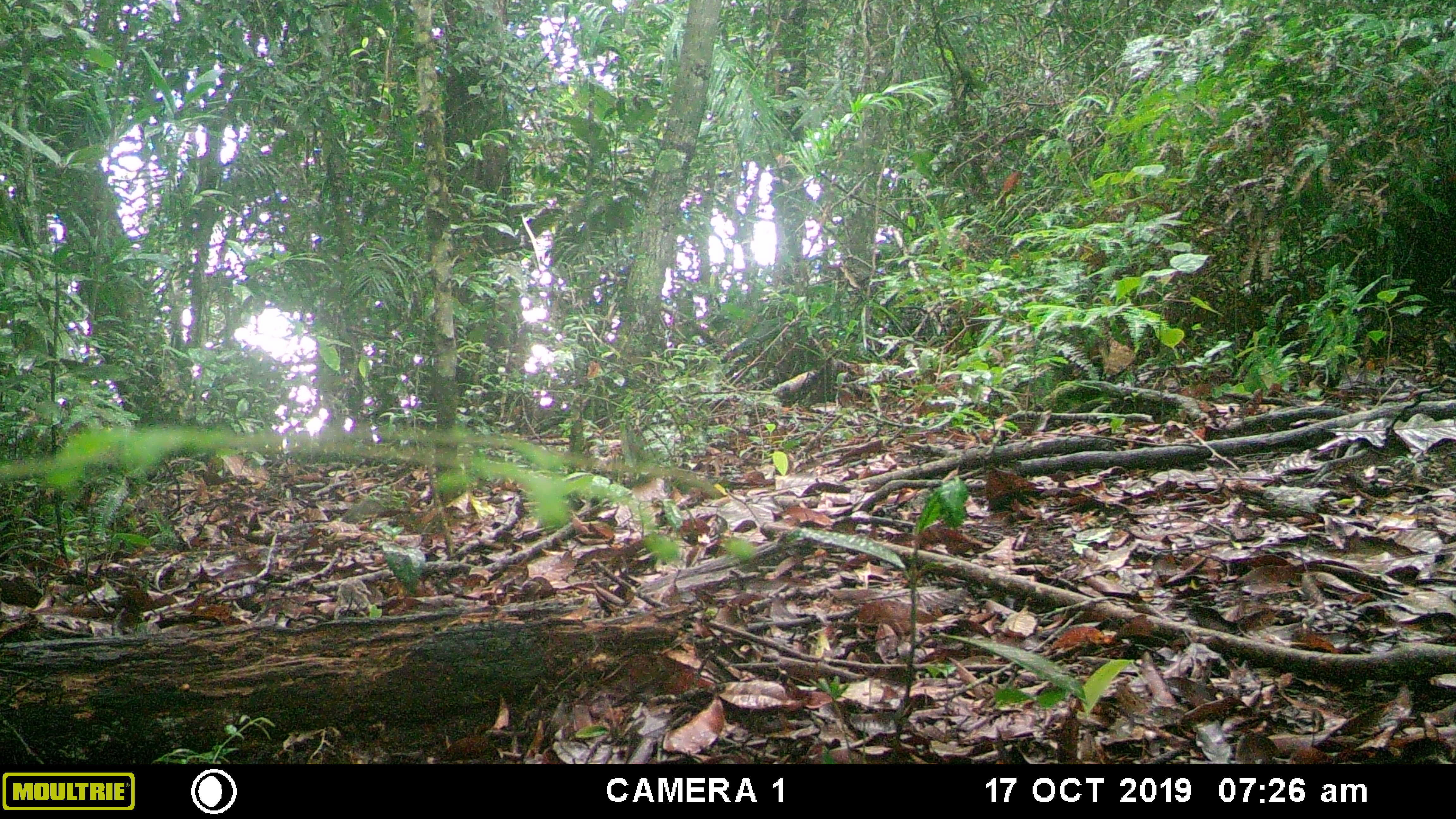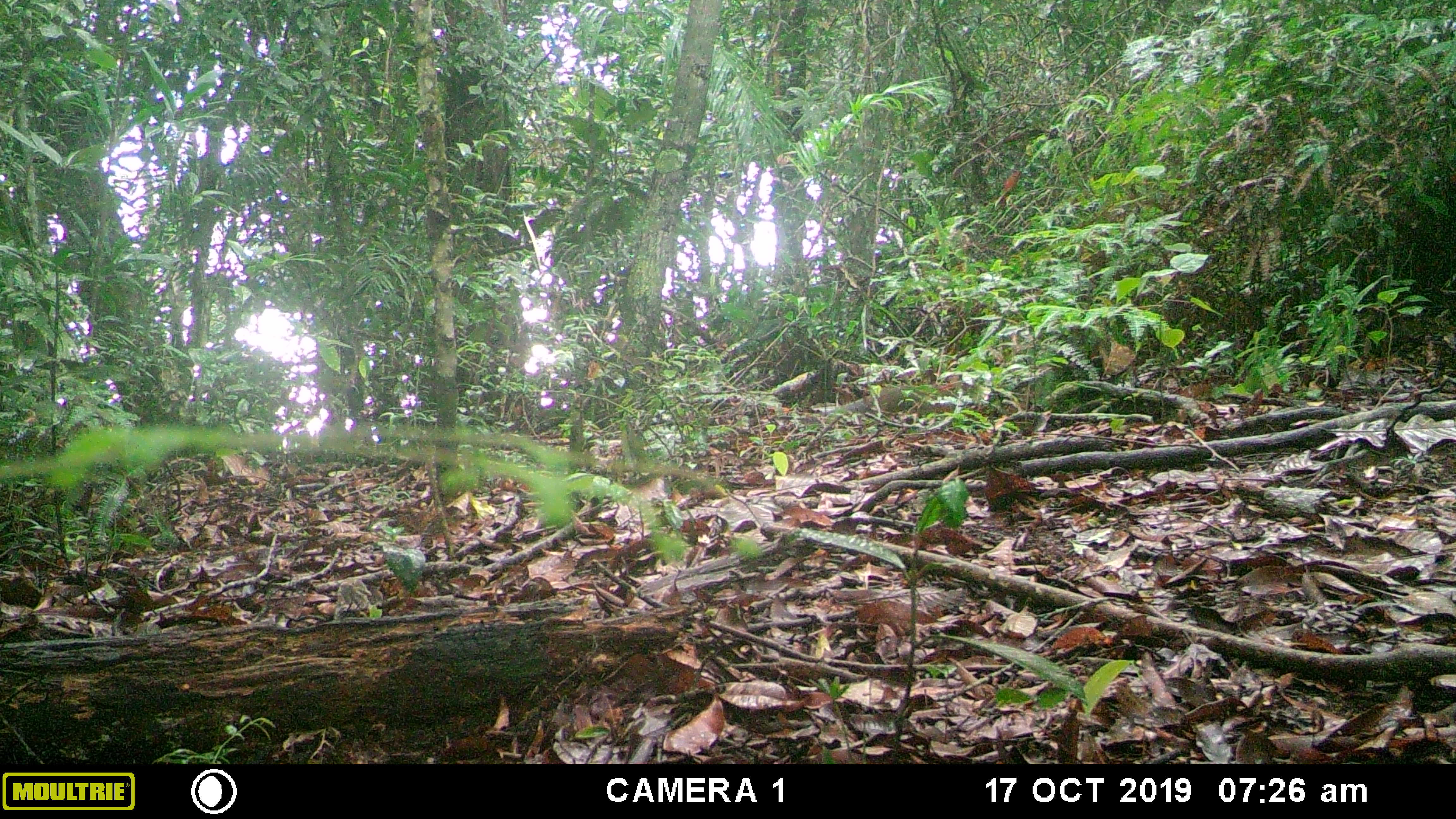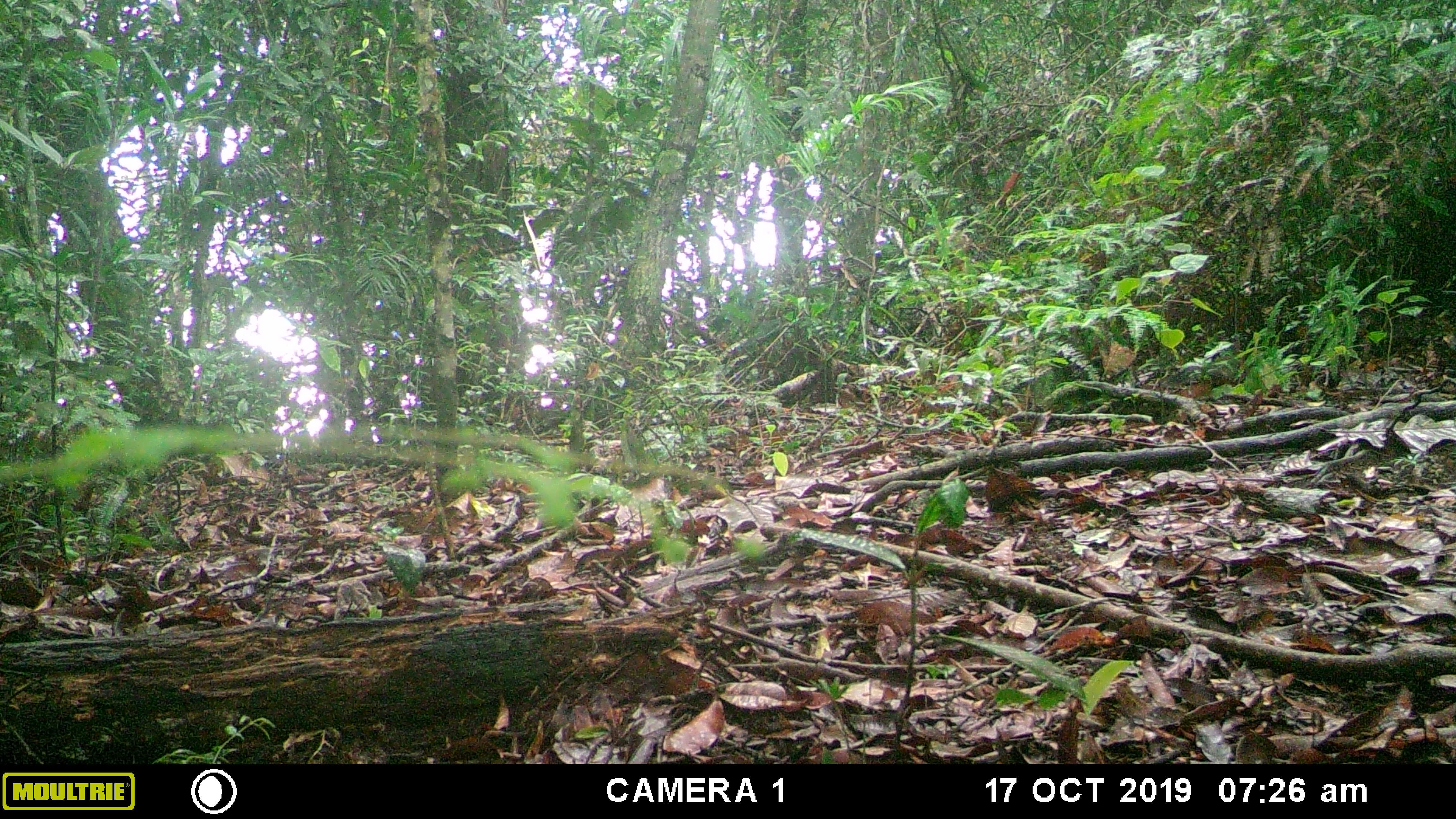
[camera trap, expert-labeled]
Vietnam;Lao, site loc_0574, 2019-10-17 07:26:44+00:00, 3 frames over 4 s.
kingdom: Animalia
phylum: Chordata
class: Mammalia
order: Rodentia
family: Sciuridae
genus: Dremomys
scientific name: Dremomys rufigenis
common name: red-cheeked squirrel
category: red cheeked squirrel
Red cheeked squirrel (red-cheeked squirrel) (Dremomys rufigenis). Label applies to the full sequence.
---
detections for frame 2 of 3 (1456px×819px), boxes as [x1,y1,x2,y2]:
red cheeked squirrel: [831,380,955,415]